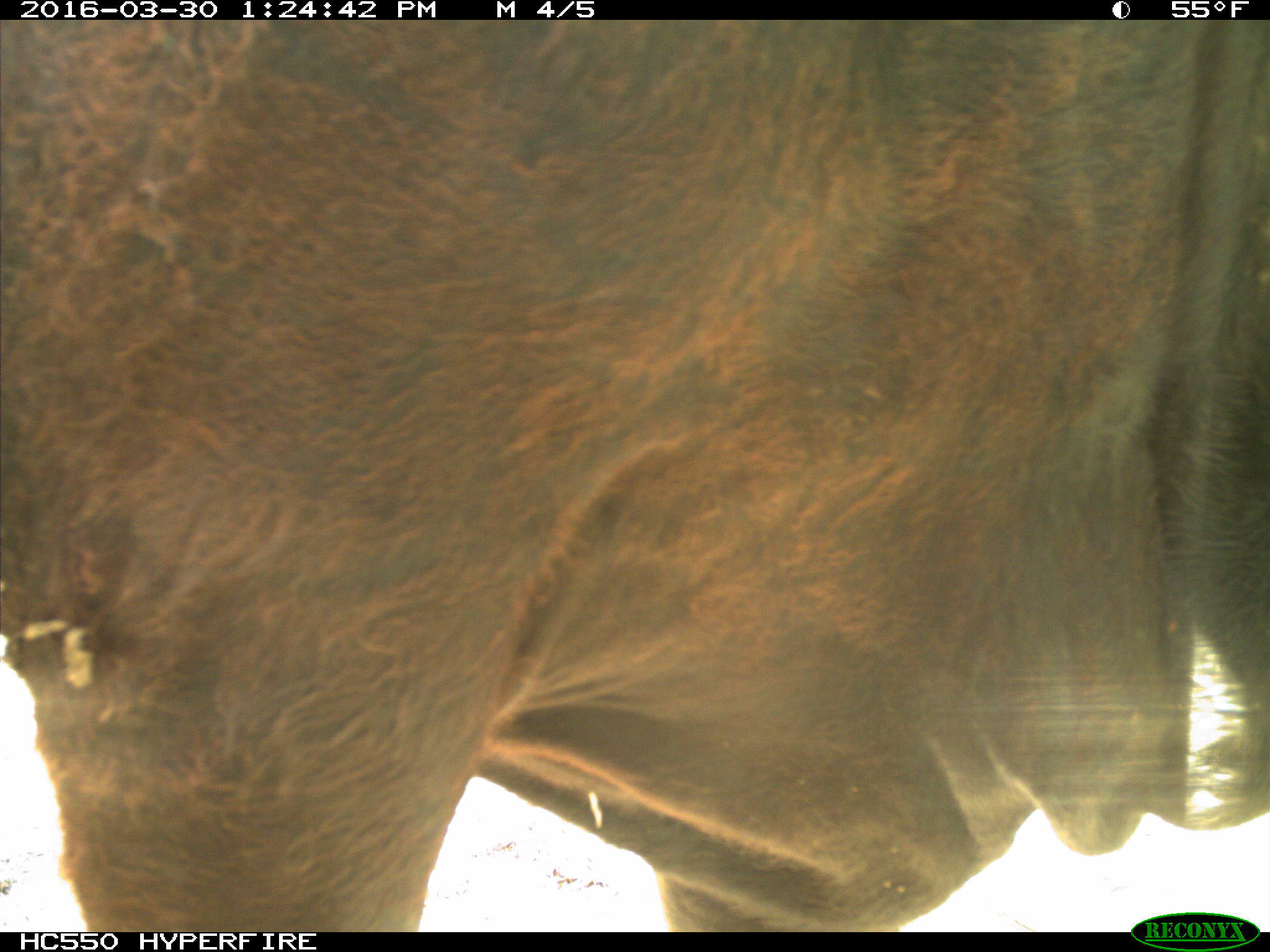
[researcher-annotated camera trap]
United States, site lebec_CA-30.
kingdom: Animalia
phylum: Chordata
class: Mammalia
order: Artiodactyla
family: Bovidae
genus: Bos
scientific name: Bos taurus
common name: domestic cow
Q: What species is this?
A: Bos taurus (domestic cow).